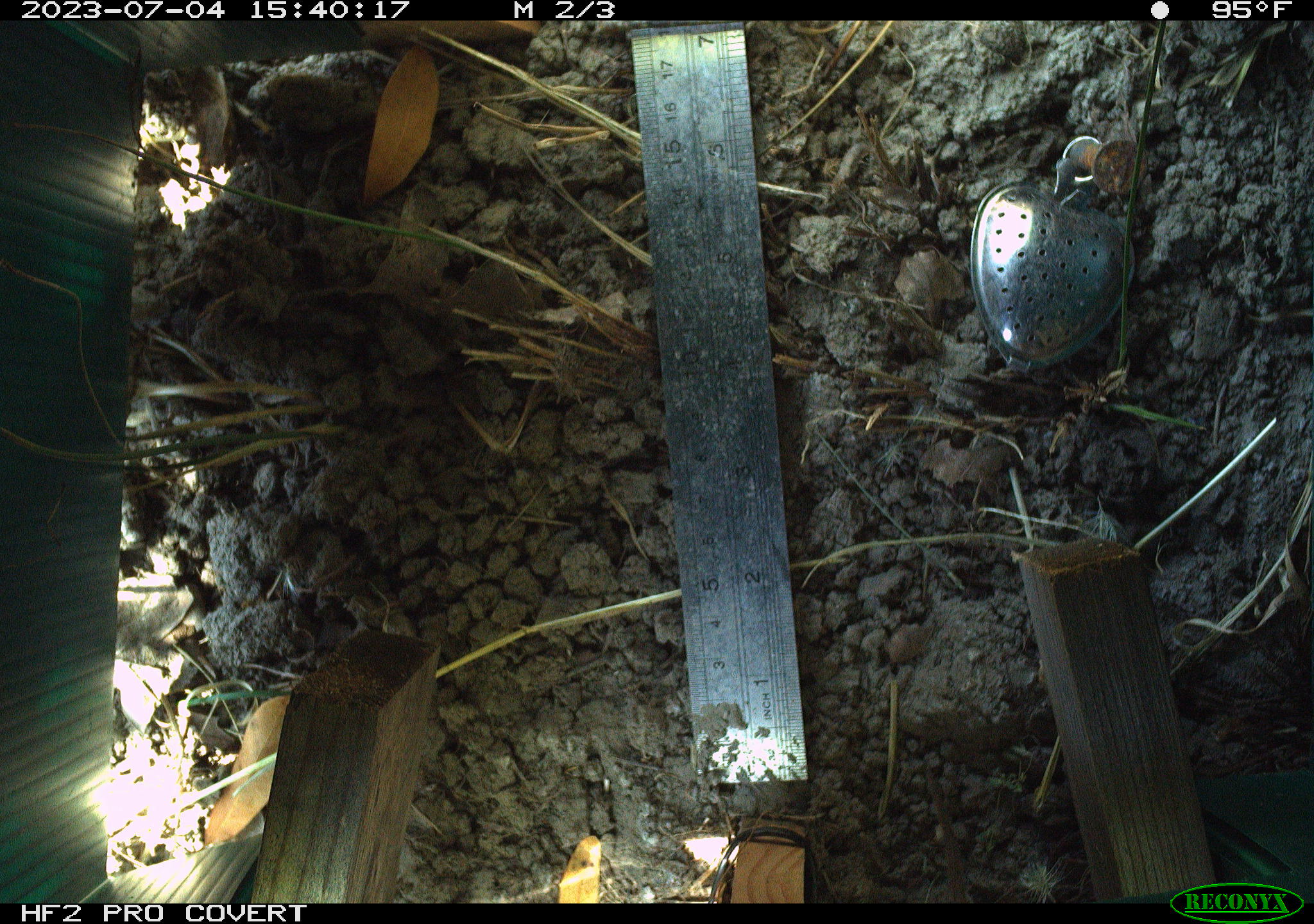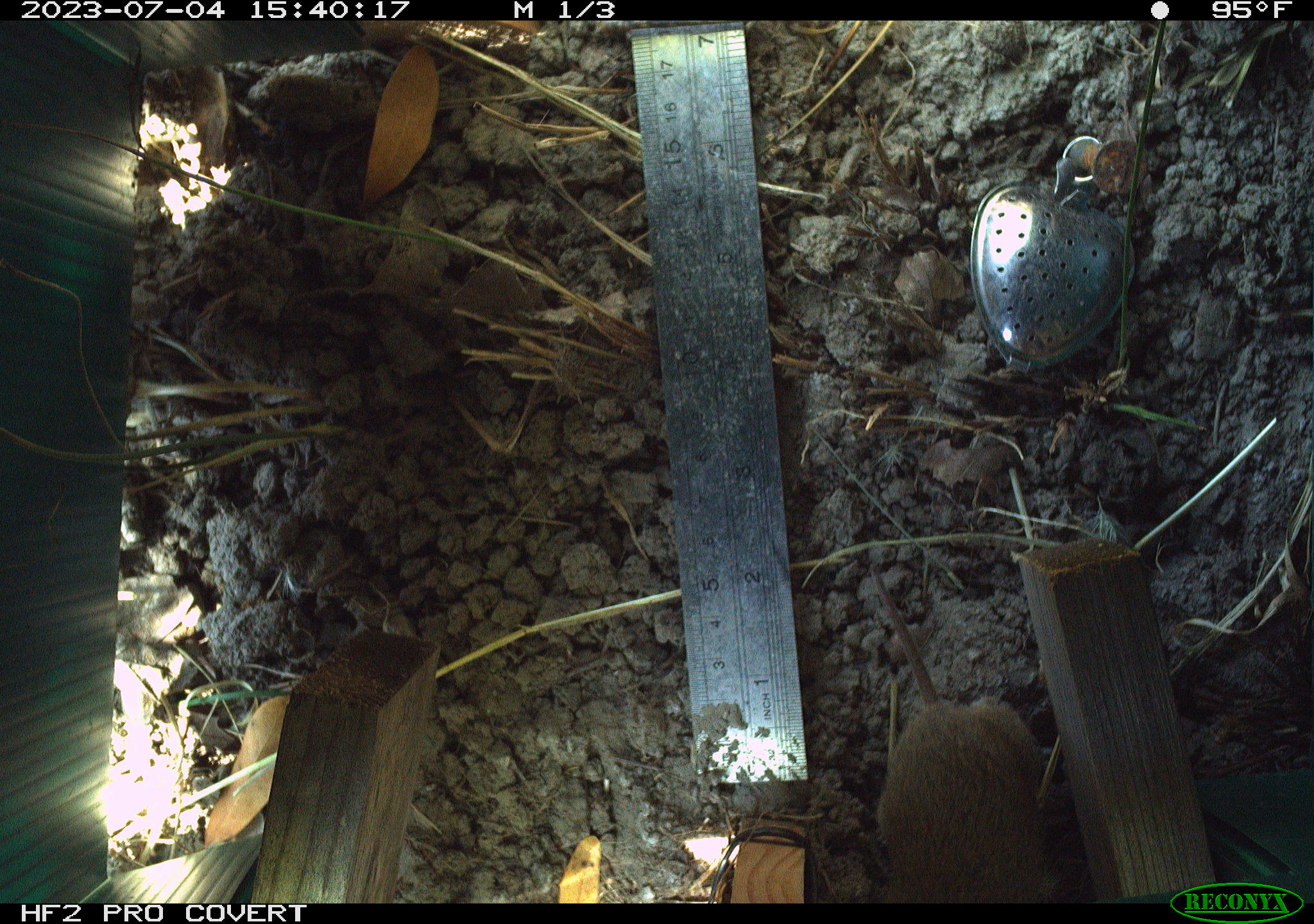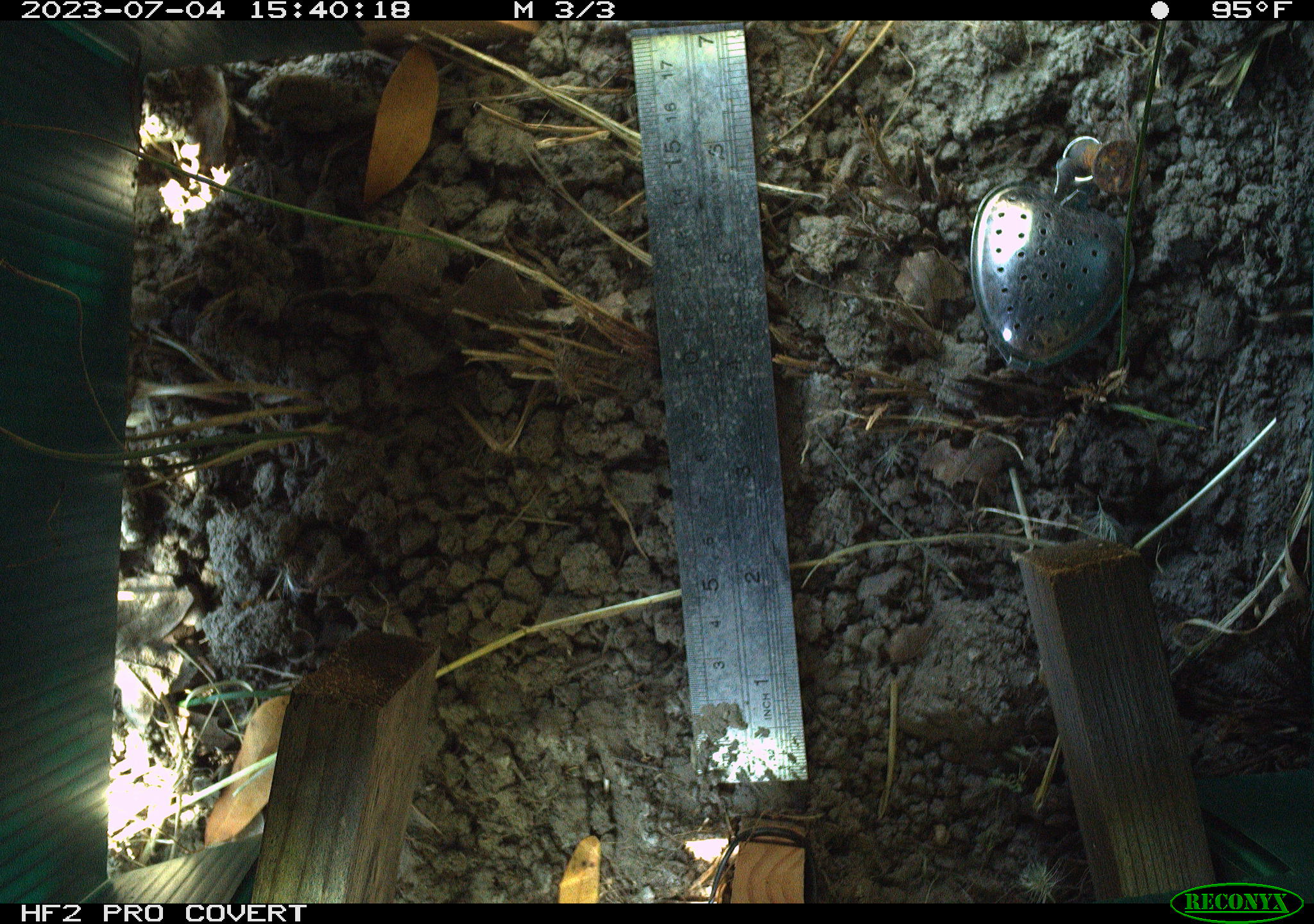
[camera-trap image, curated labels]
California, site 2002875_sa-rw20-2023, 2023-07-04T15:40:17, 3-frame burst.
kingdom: Animalia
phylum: Chordata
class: Mammalia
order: Rodentia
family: Cricetidae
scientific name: Arvicolinae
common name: voles, lemmings, and muskrats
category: arvicolinae subfamily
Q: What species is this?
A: Arvicolinae subfamily (voles, lemmings, and muskrats) (Arvicolinae).